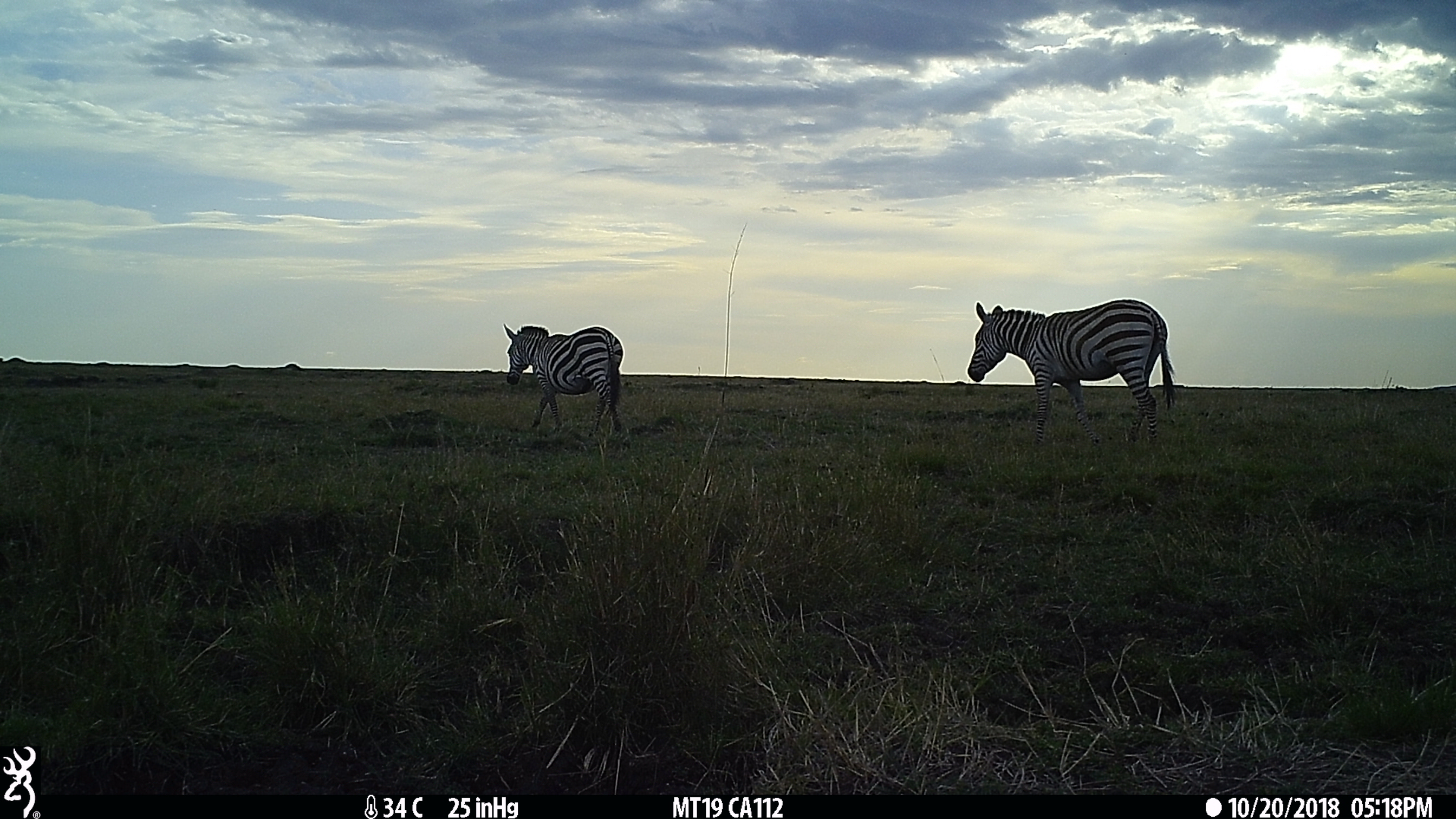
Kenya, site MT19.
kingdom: Animalia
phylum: Chordata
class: Mammalia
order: Perissodactyla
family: Equidae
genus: Equus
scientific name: Equus quagga burchellii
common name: burchell's zebra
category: zebra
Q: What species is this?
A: Zebra (burchell's zebra) (Equus quagga burchellii).